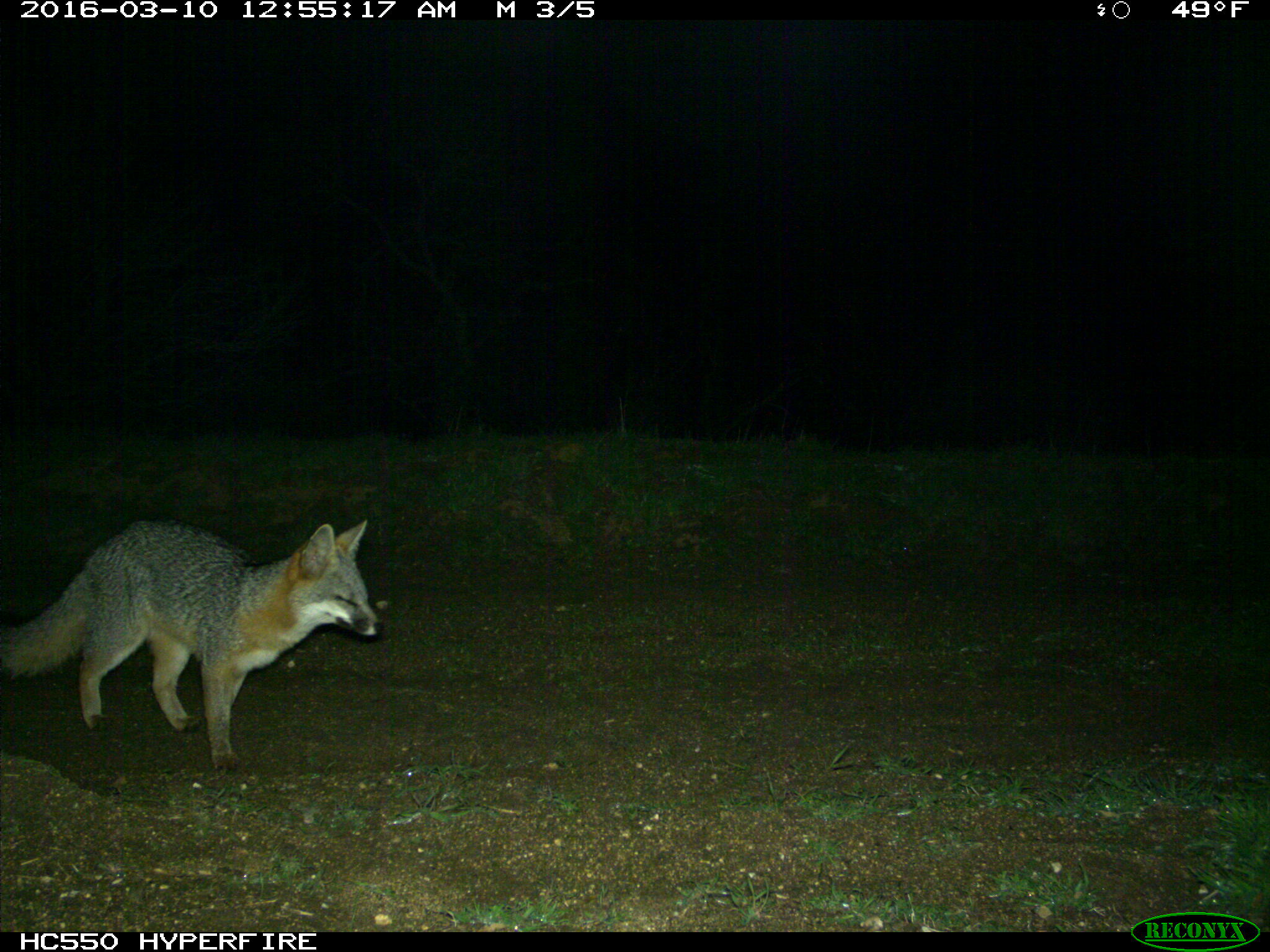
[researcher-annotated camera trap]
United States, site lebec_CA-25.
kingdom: Animalia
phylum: Chordata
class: Mammalia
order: Carnivora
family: Canidae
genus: Urocyon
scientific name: Urocyon cinereoargenteus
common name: gray fox